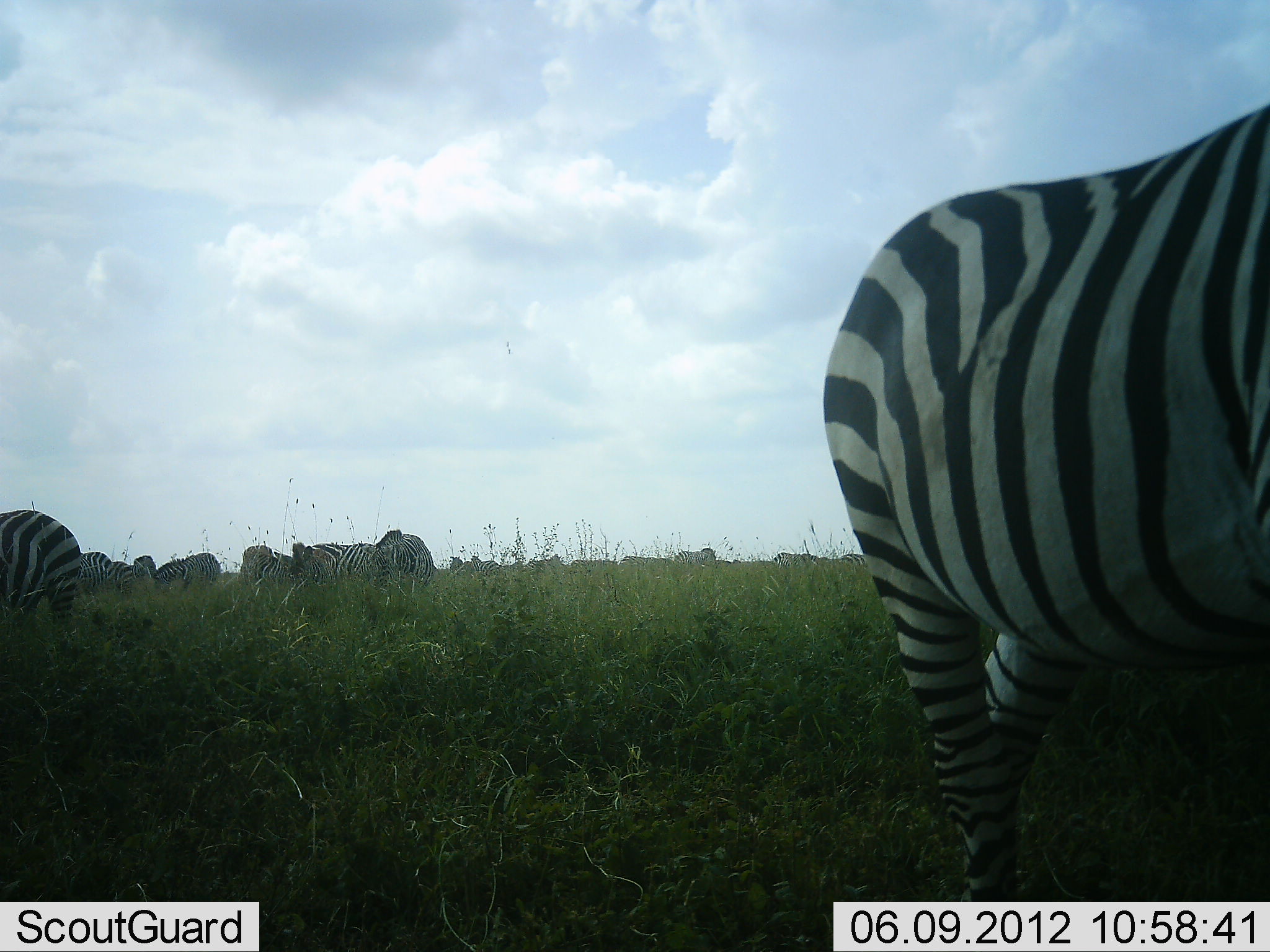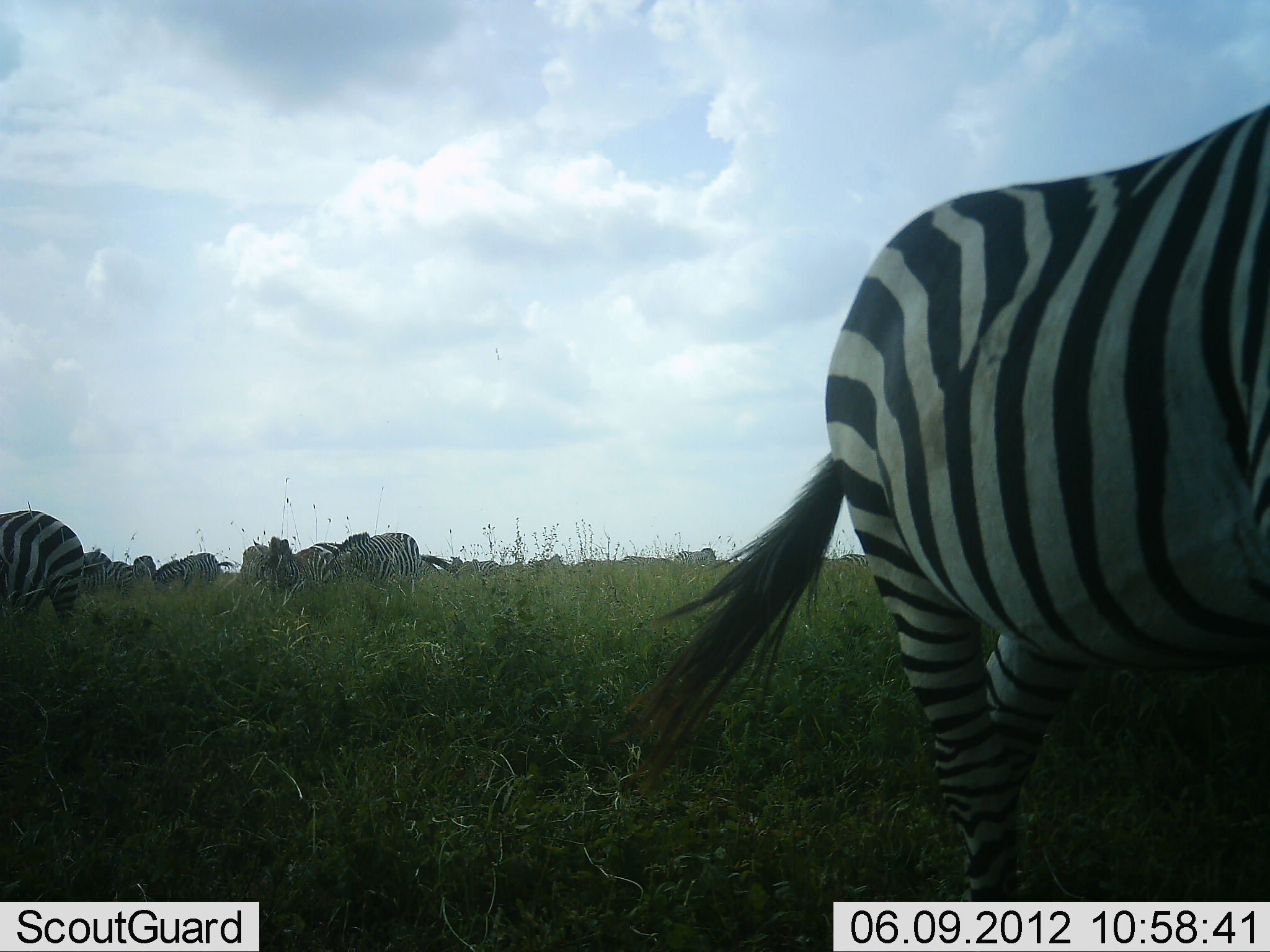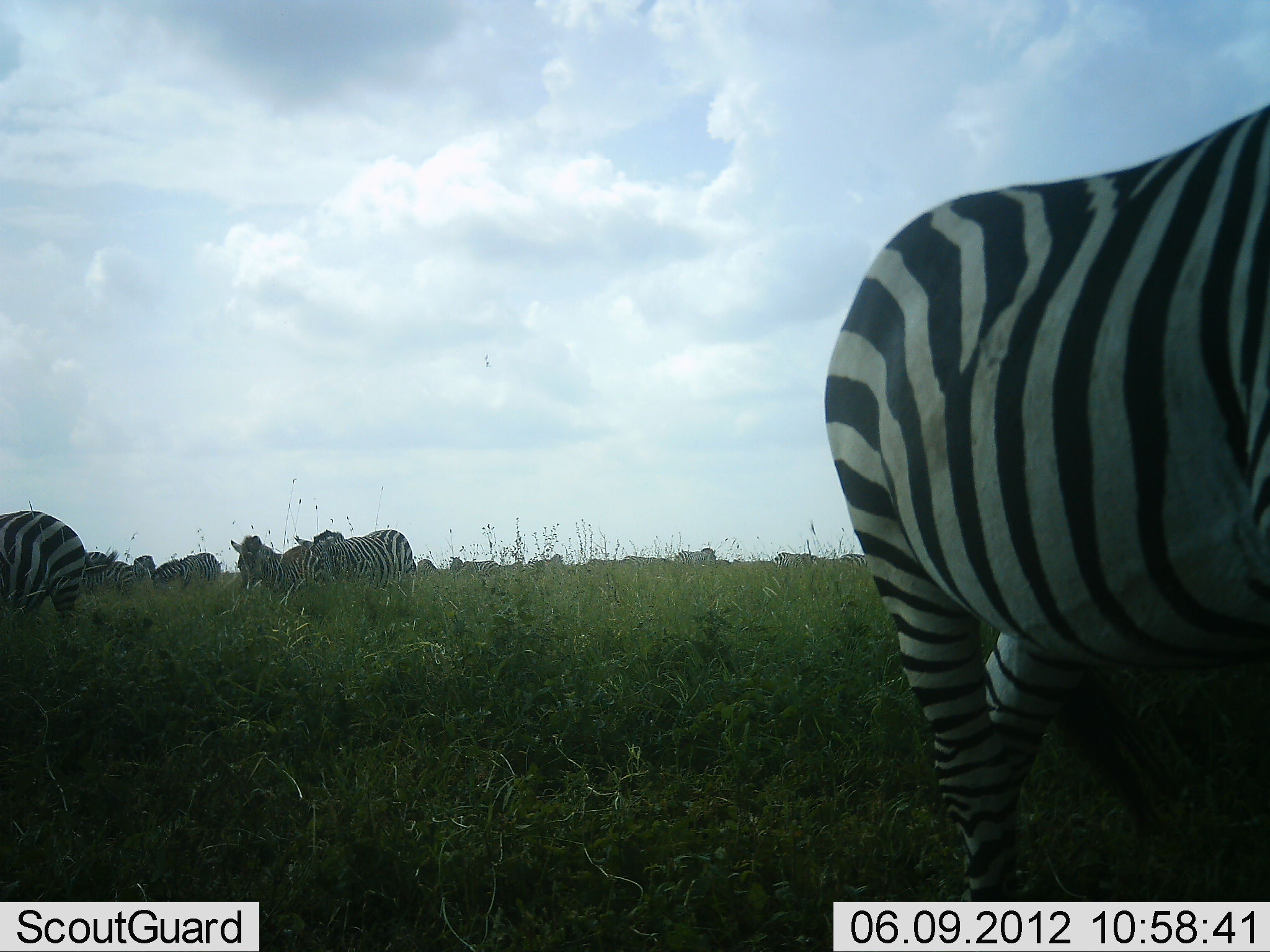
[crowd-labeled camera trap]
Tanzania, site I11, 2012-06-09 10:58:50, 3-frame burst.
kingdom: Animalia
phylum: Chordata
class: Mammalia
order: Perissodactyla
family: Equidae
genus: Equus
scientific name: Equus quagga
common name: plains zebra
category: zebra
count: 11-50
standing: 70%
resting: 0%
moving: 30%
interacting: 0%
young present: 0%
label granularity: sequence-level